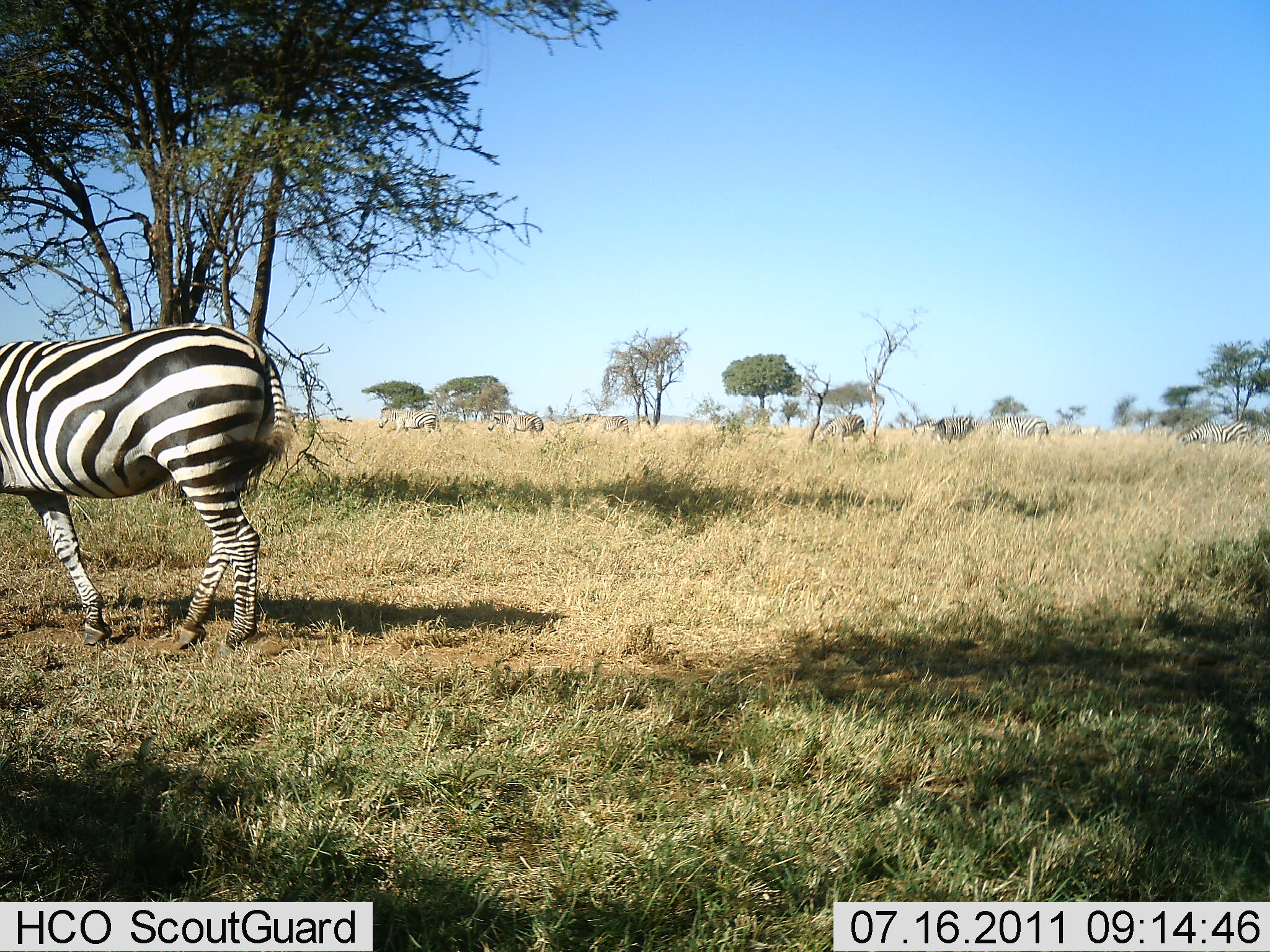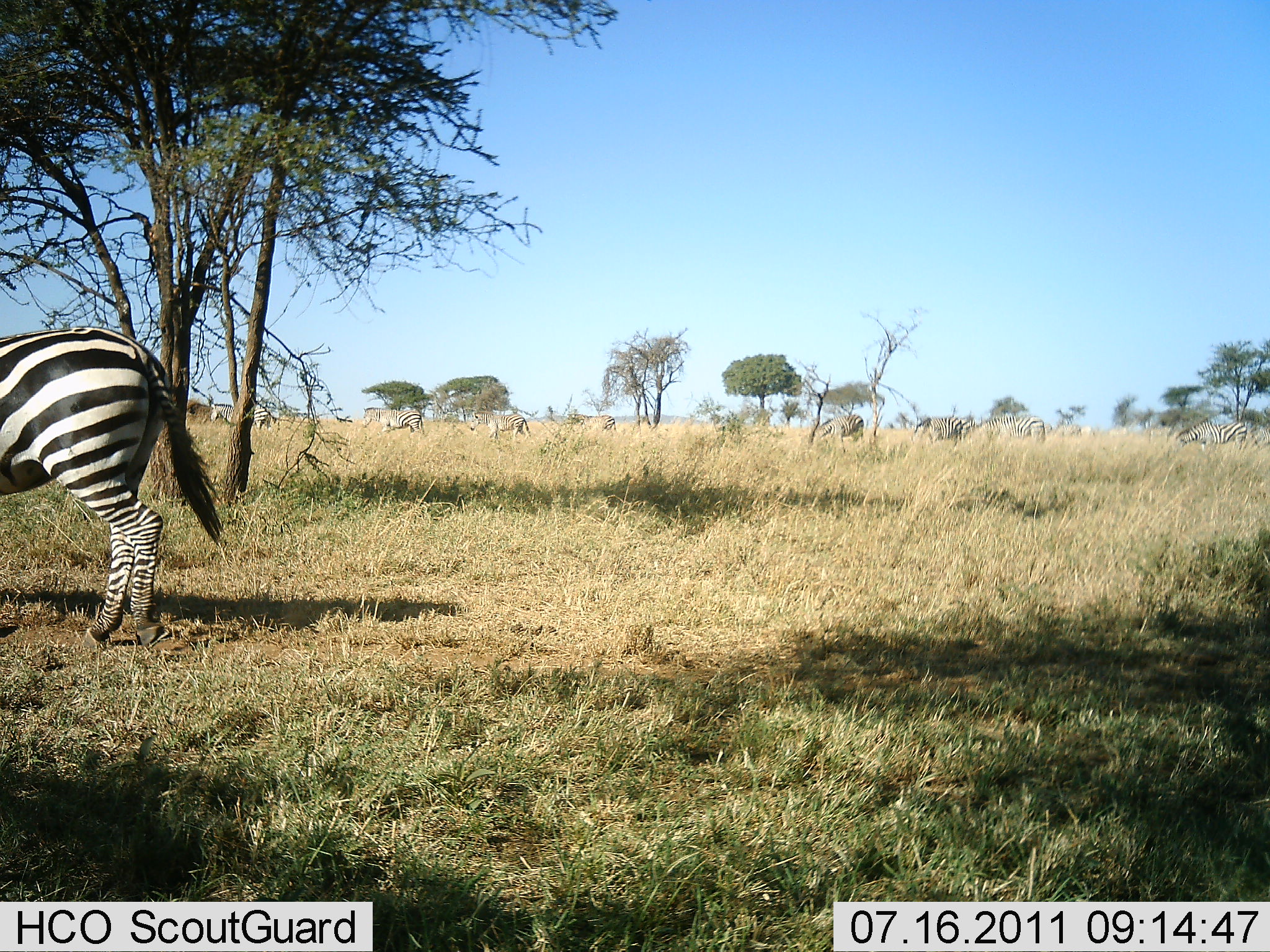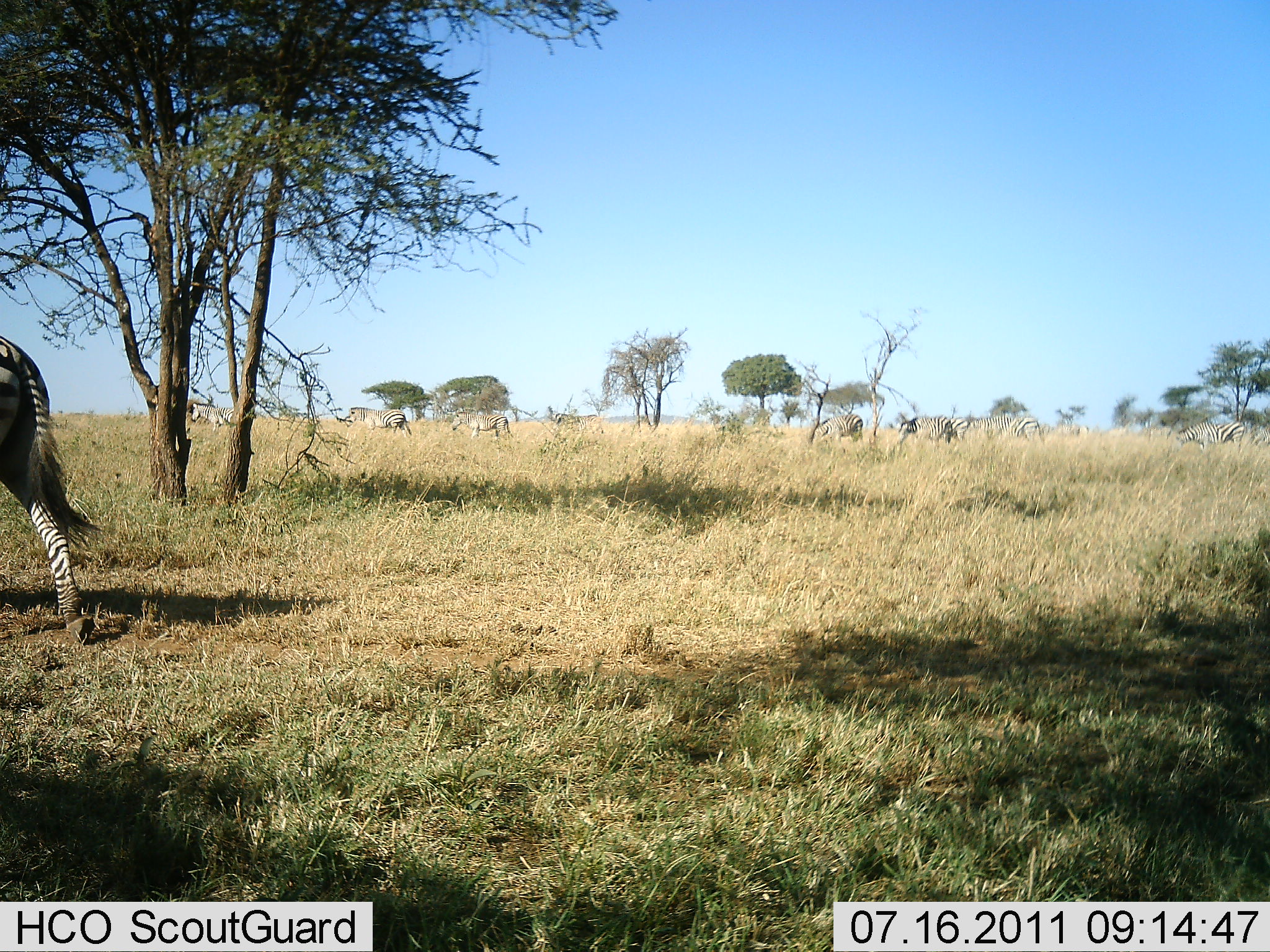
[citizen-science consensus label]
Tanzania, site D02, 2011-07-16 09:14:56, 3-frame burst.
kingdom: Animalia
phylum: Chordata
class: Mammalia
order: Perissodactyla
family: Equidae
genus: Equus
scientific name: Equus quagga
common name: plains zebra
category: zebra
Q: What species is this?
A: Zebra (plains zebra) (Equus quagga).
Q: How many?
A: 11-50.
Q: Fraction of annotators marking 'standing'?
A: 15%.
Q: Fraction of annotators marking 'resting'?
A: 8%.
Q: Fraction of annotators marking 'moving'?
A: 92%.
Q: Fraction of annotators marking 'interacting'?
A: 0%.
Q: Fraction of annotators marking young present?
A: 0%.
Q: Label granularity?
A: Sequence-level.